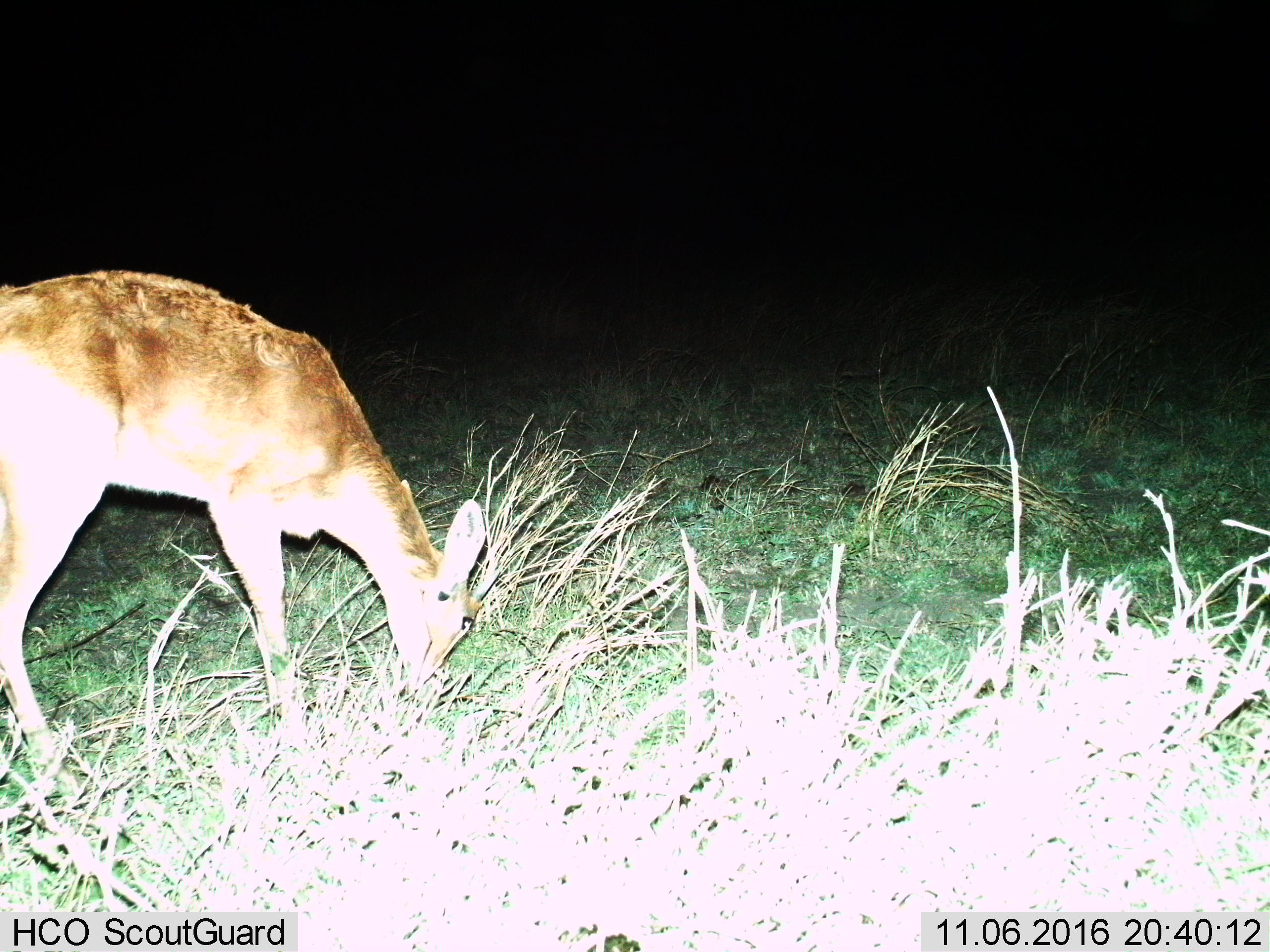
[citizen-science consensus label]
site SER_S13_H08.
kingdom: Animalia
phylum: Chordata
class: Mammalia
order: Artiodactyla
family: Bovidae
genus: Redunca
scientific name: Redunca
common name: reedbuck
Reedbuck (Redunca), count 1. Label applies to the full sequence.